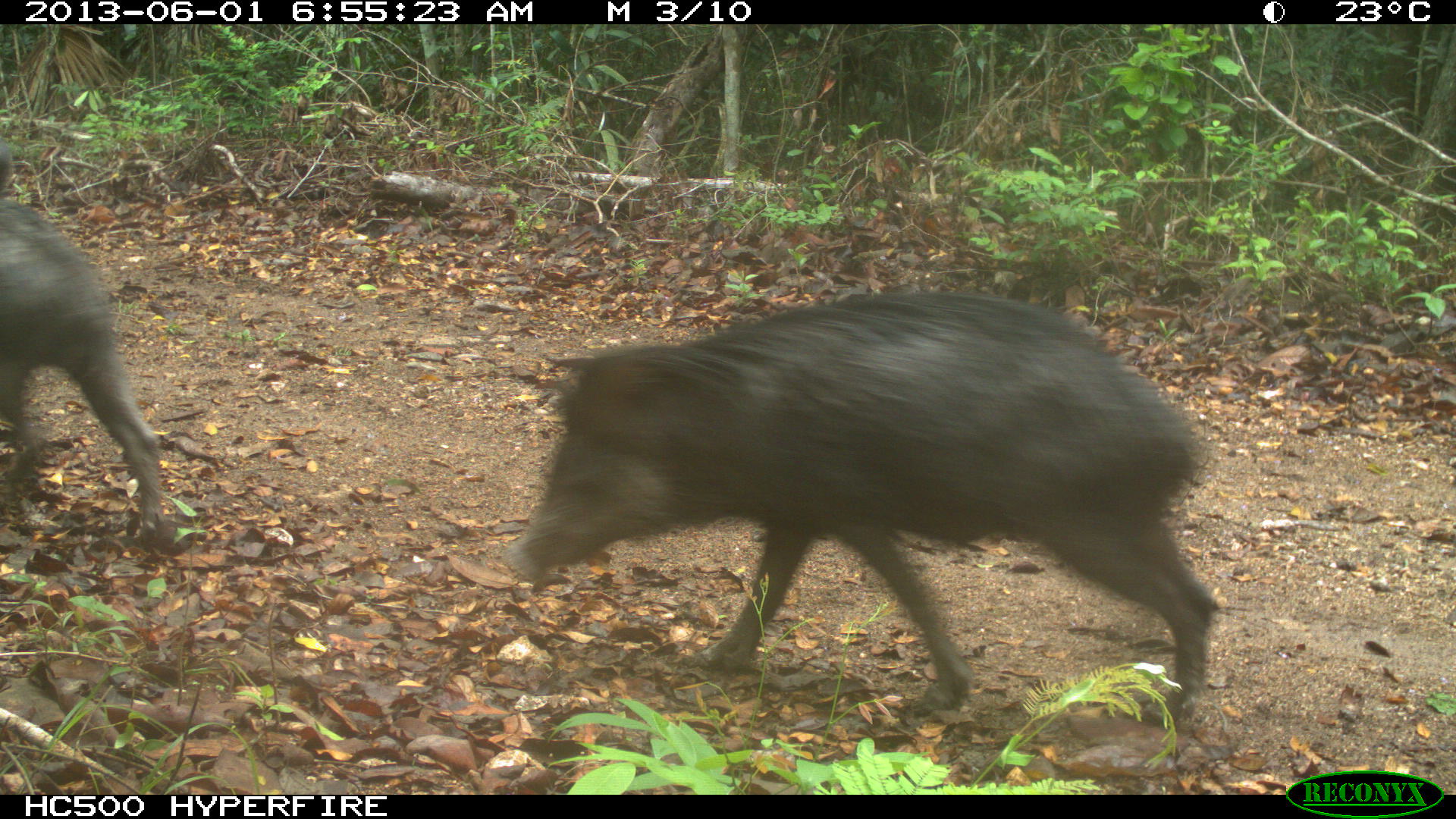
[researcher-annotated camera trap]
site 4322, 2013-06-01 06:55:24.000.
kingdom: Animalia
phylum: Chordata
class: Mammalia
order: Artiodactyla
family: Tayassuidae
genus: Tayassu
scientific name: Tayassu pecari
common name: white-lipped peccary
Tayassu pecari (white-lipped peccary), count 39.